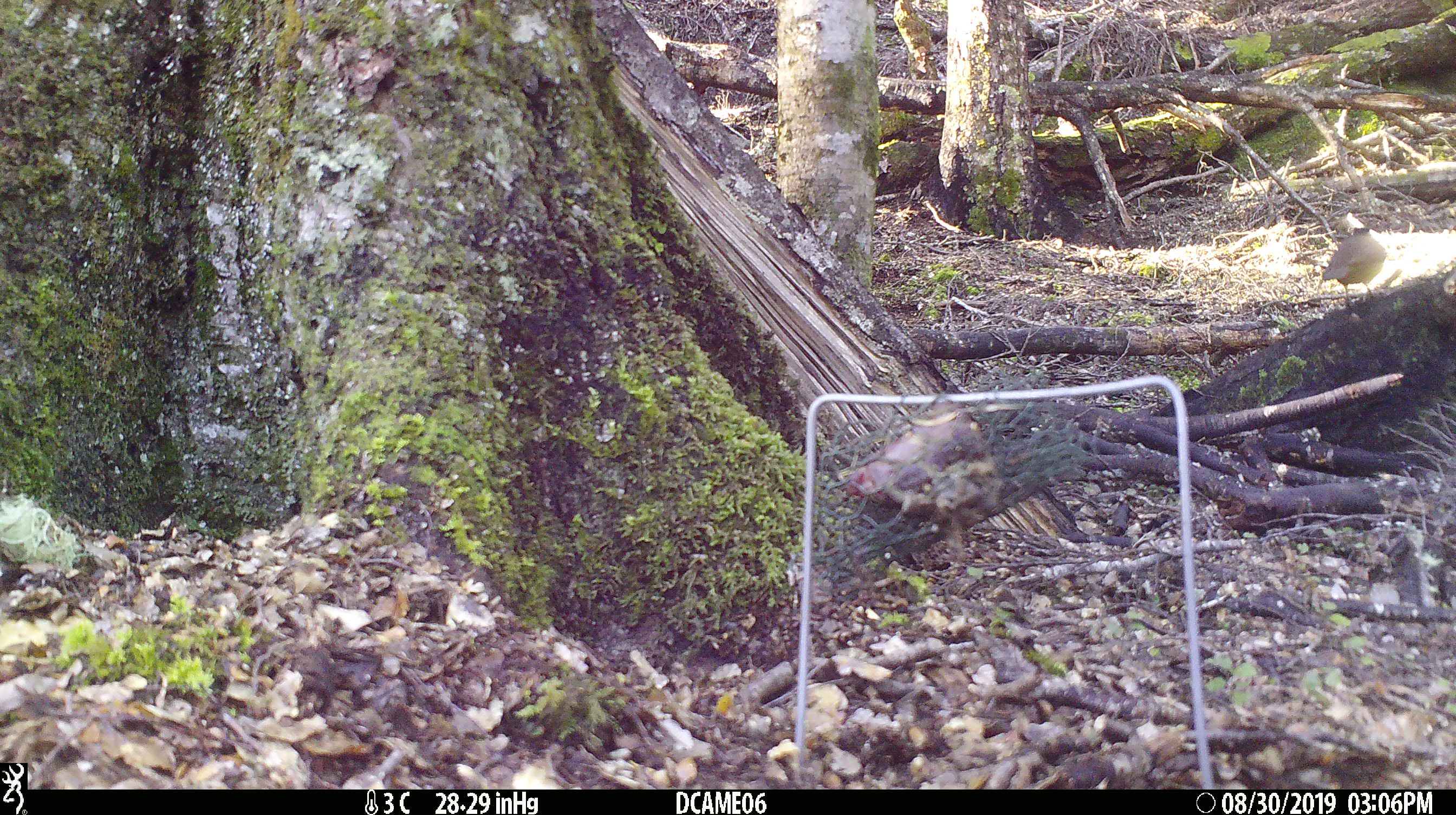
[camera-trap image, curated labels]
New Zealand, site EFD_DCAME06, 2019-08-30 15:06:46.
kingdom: Animalia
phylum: Chordata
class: Aves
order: Passeriformes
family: Turdidae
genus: Turdus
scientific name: Turdus philomelos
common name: song thrush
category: thrush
Thrush (song thrush) (Turdus philomelos).